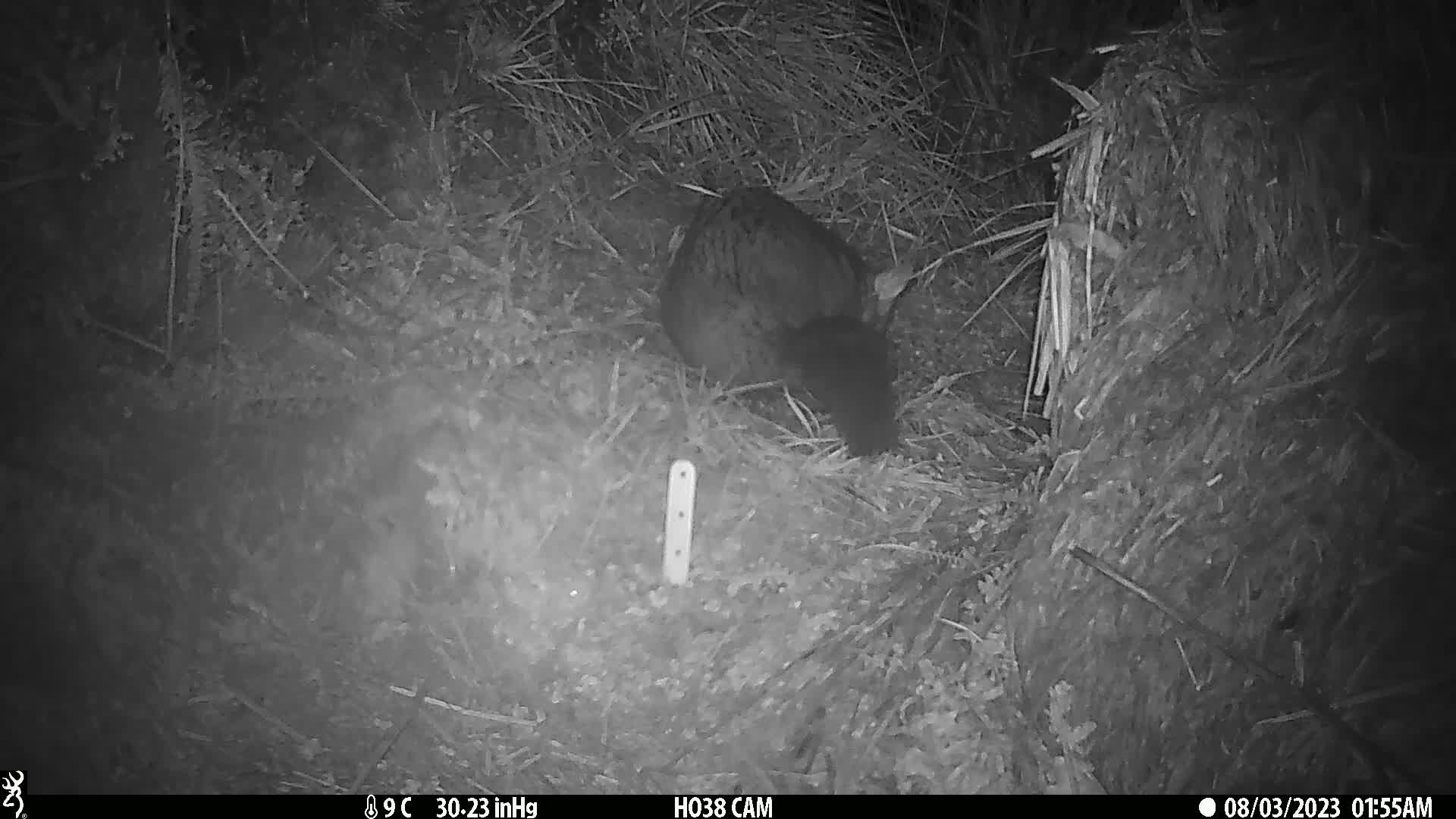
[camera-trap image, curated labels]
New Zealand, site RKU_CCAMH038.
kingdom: Animalia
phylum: Chordata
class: Mammalia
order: Diprotodontia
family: Phalangeridae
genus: Trichosurus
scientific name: Trichosurus vulpecula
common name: common brushtail possum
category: possum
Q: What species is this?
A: Possum (common brushtail possum) (Trichosurus vulpecula).